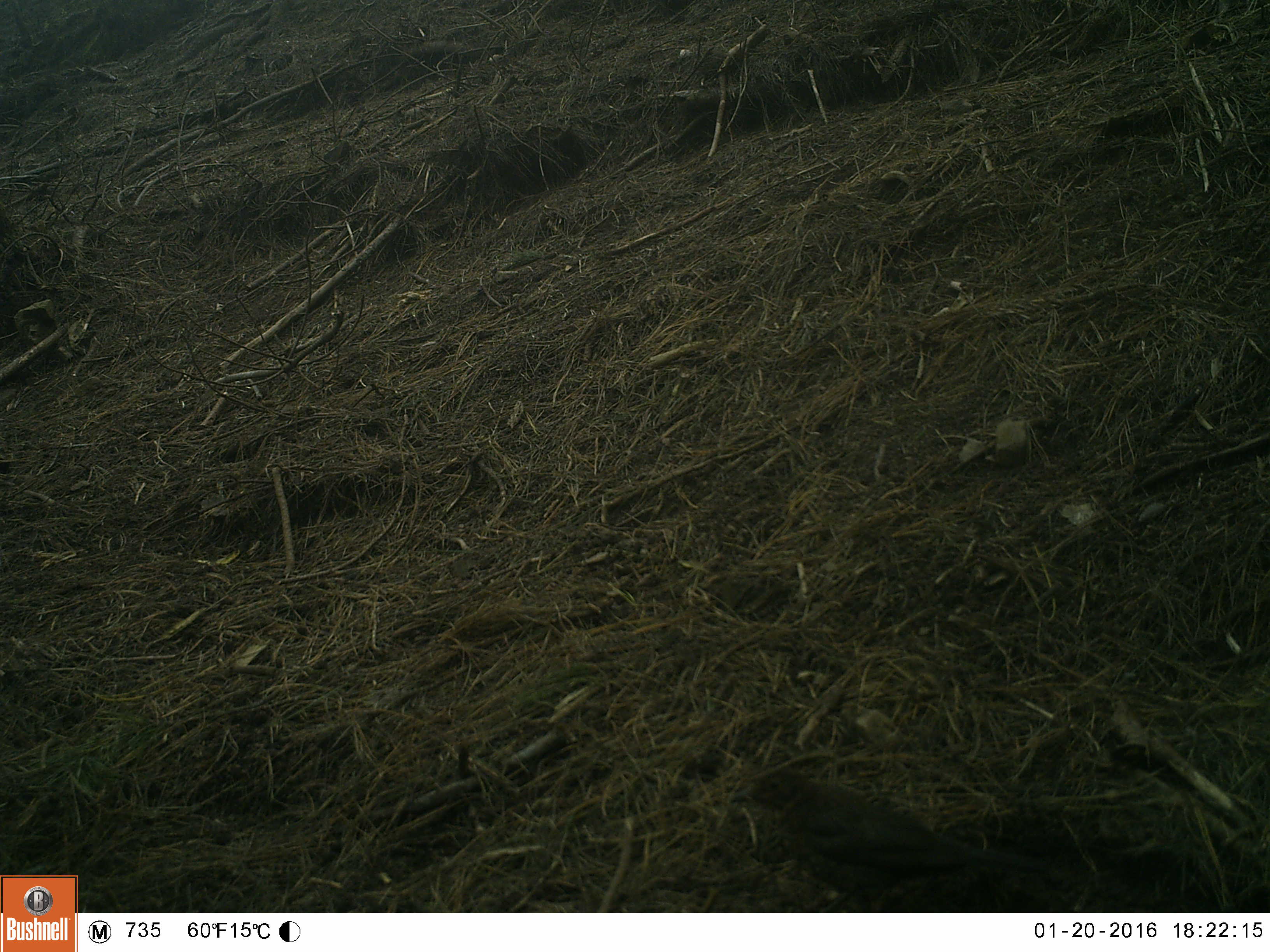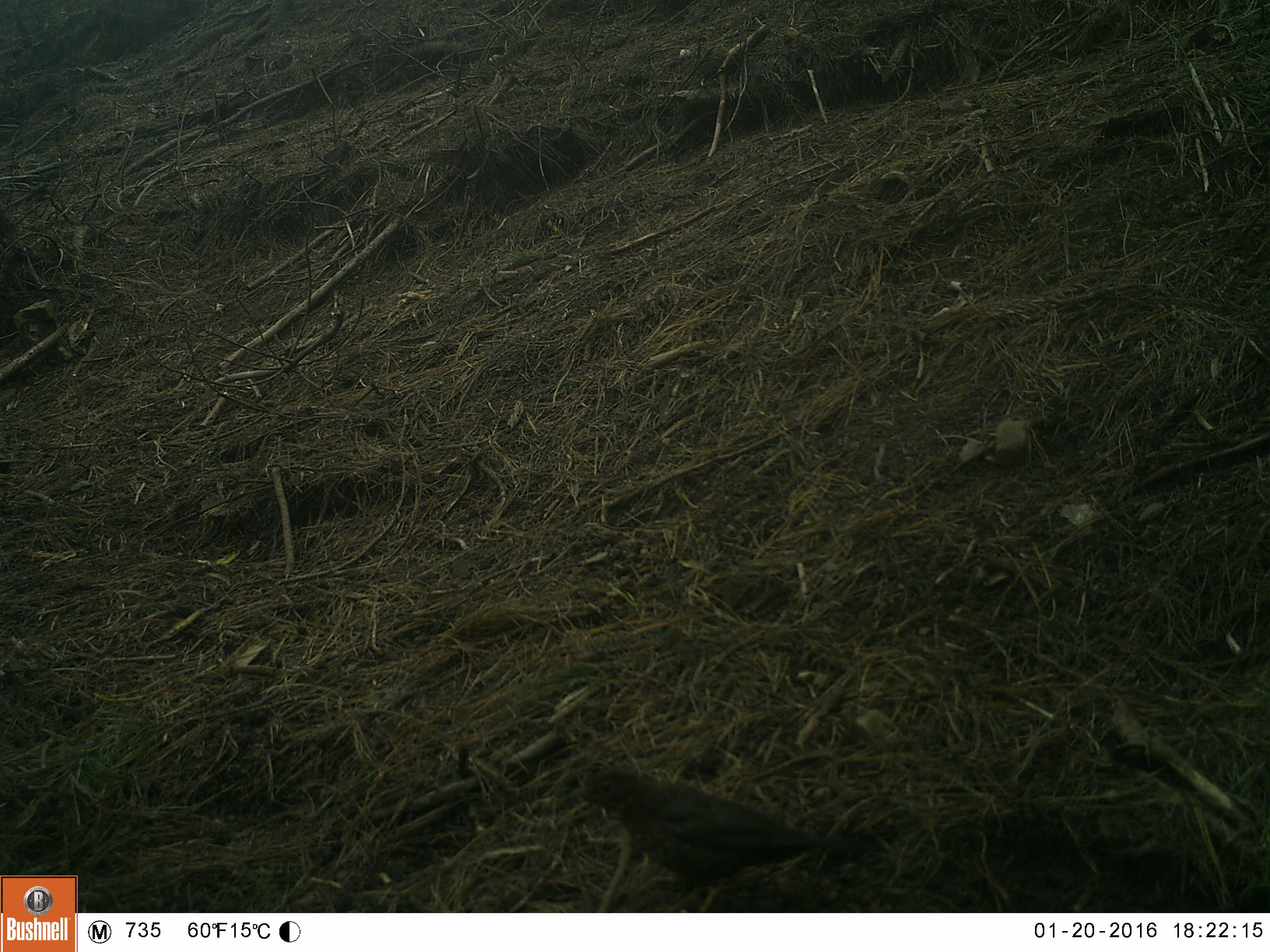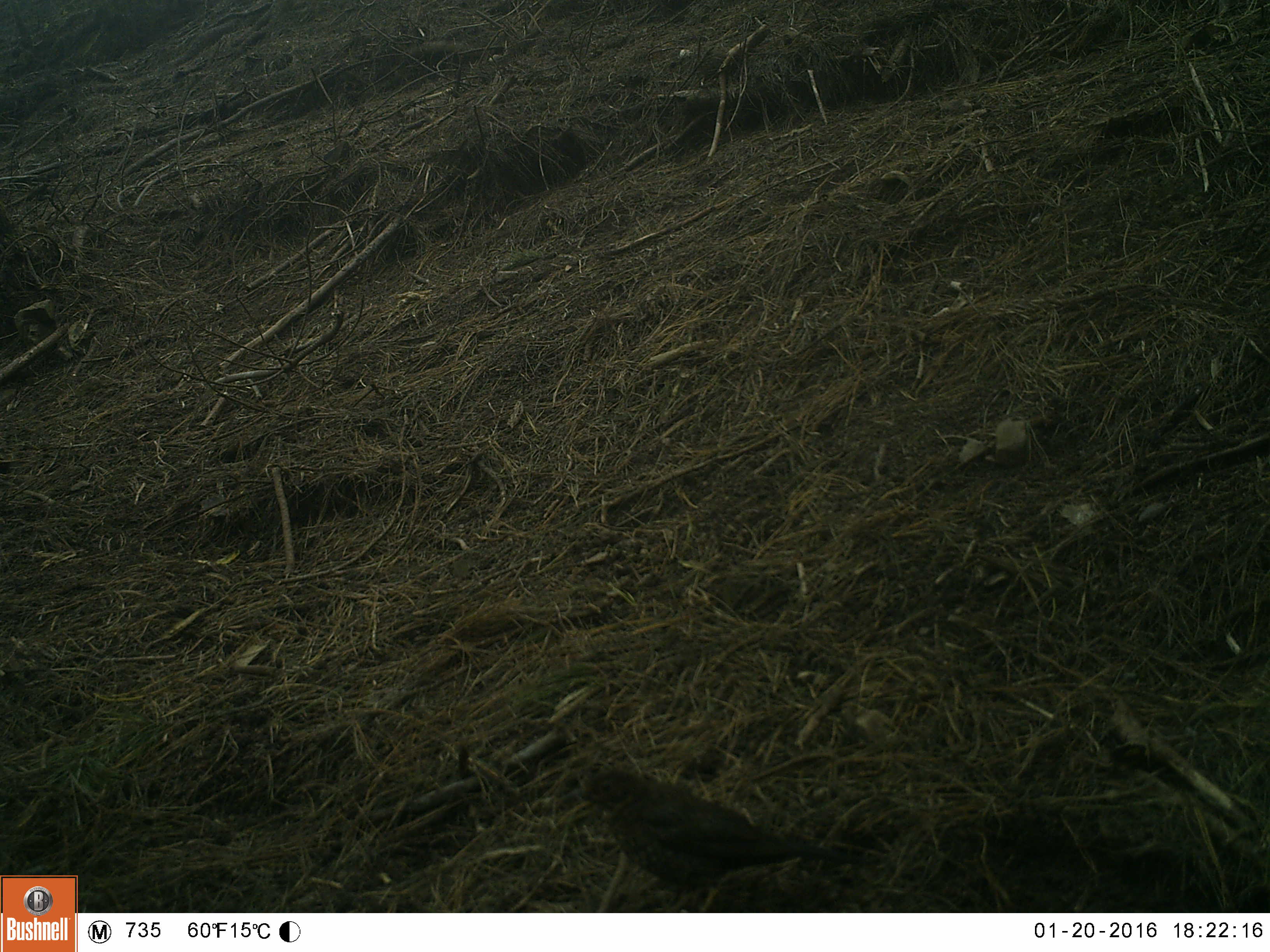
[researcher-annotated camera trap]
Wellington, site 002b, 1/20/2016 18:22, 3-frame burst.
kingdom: Animalia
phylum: Chordata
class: Aves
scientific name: Aves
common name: bird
Bird (Aves).